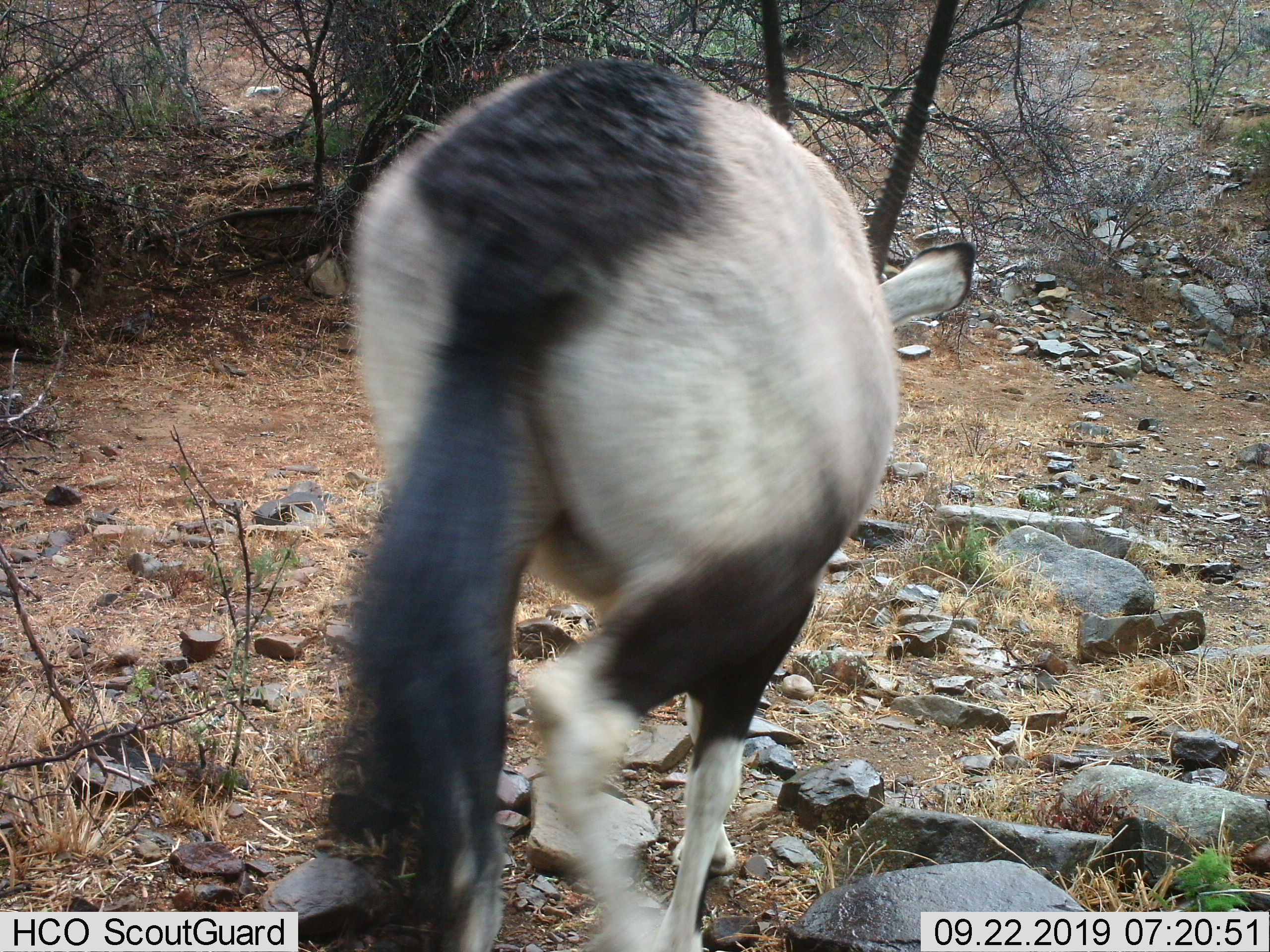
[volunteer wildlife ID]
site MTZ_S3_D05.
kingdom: Animalia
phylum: Chordata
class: Mammalia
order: Artiodactyla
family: Bovidae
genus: Oryx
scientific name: Oryx gazella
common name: gemsbok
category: oryx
Oryx (gemsbok) (Oryx gazella), count 1. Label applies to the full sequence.